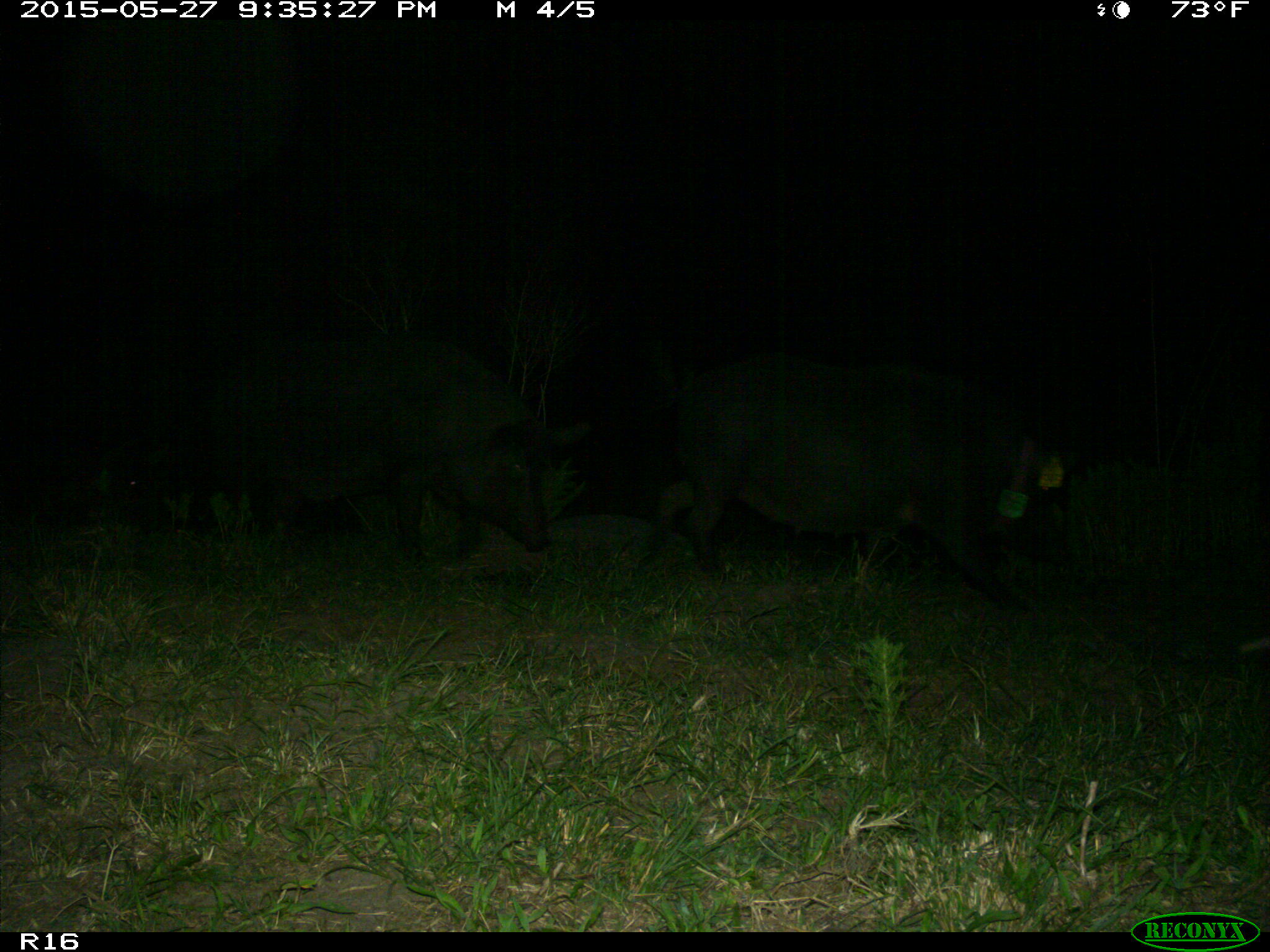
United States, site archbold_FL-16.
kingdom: Animalia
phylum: Chordata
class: Mammalia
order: Artiodactyla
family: Suidae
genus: Sus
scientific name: Sus scrofa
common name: wild boar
Sus scrofa (wild boar).